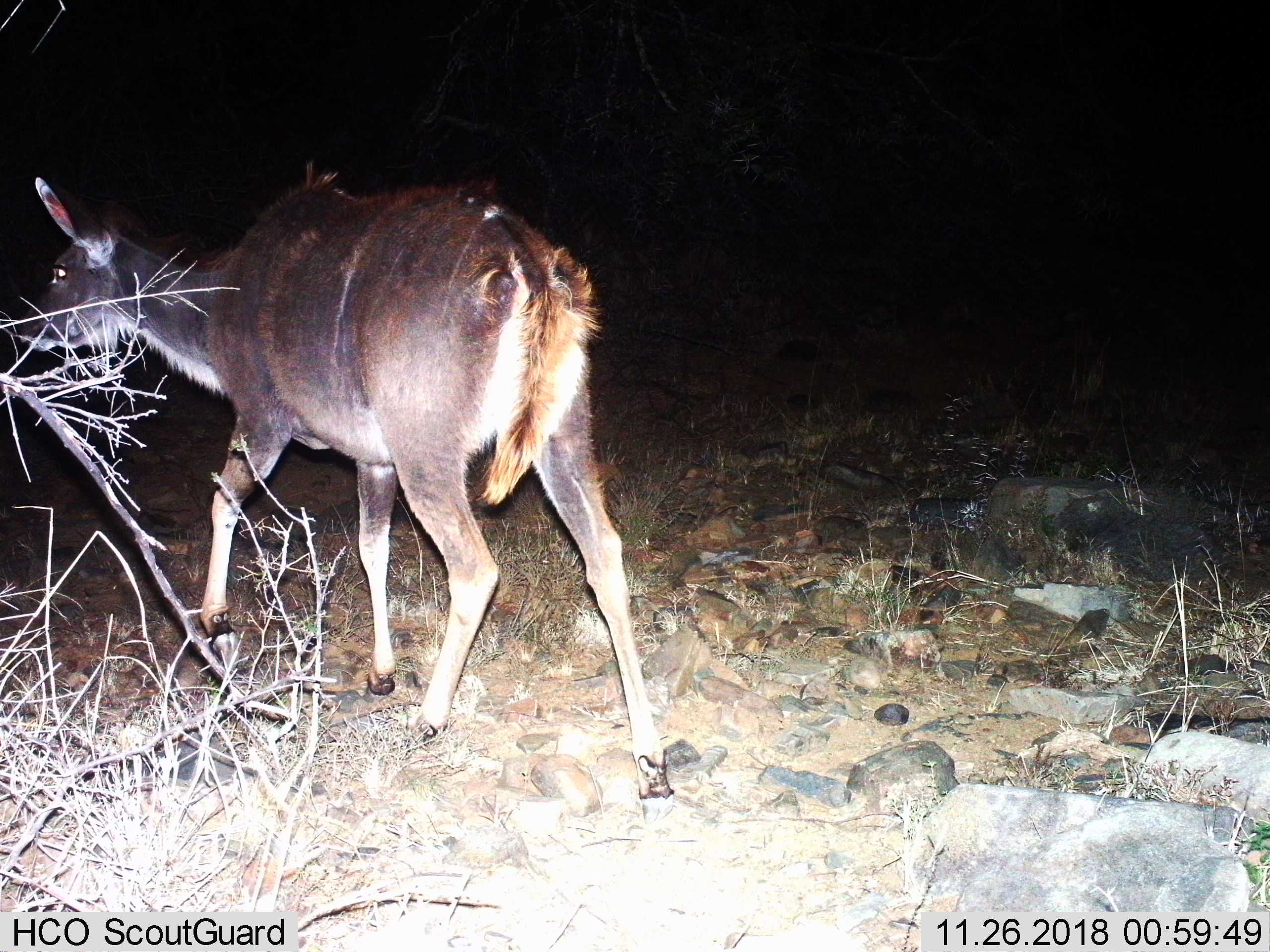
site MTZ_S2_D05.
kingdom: Animalia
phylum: Chordata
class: Mammalia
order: Artiodactyla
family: Bovidae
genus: Tragelaphus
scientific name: Tragelaphus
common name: kudu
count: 1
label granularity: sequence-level